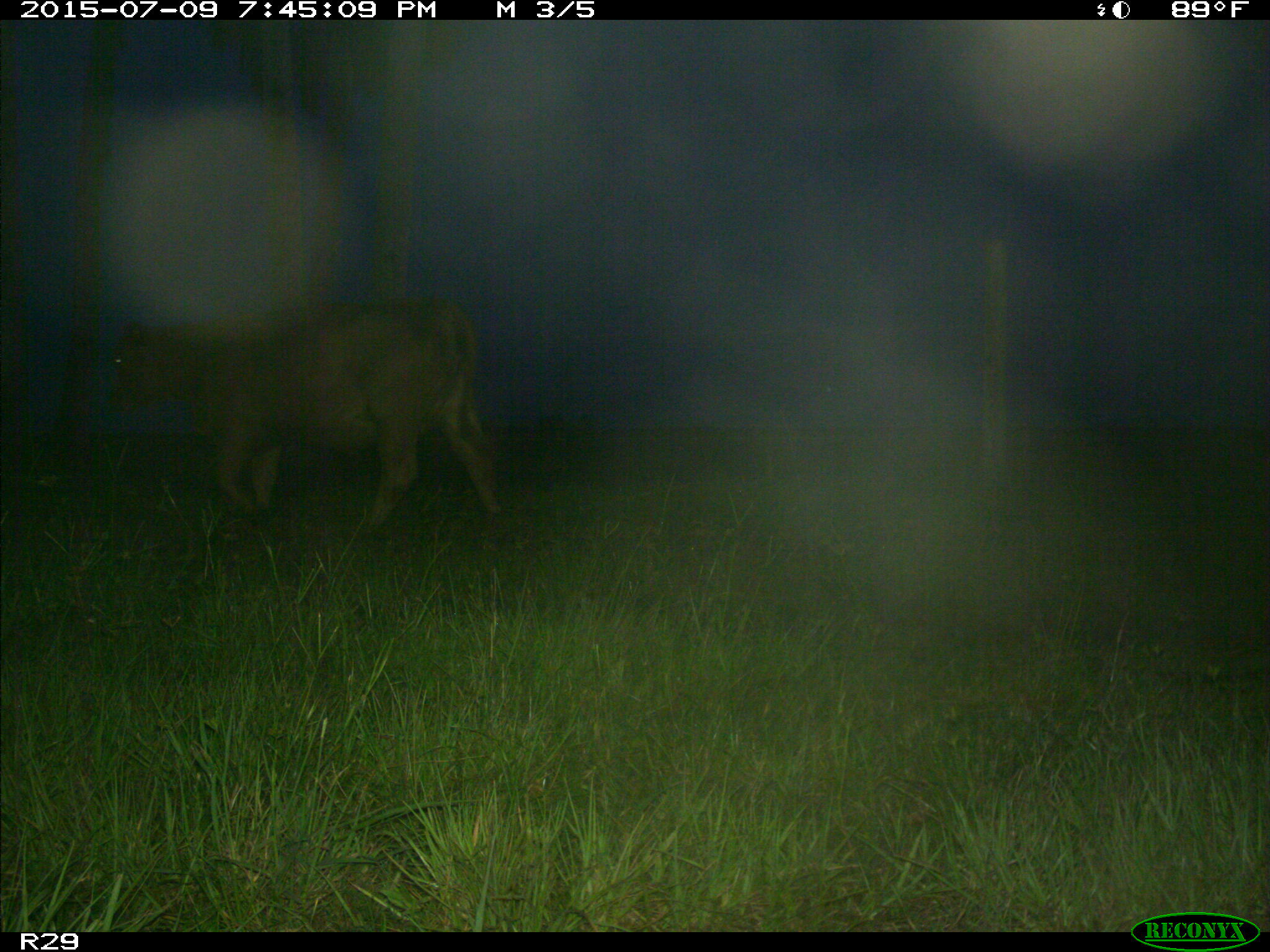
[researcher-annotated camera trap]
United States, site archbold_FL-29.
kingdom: Animalia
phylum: Chordata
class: Mammalia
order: Artiodactyla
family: Bovidae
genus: Bos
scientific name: Bos taurus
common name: domestic cow